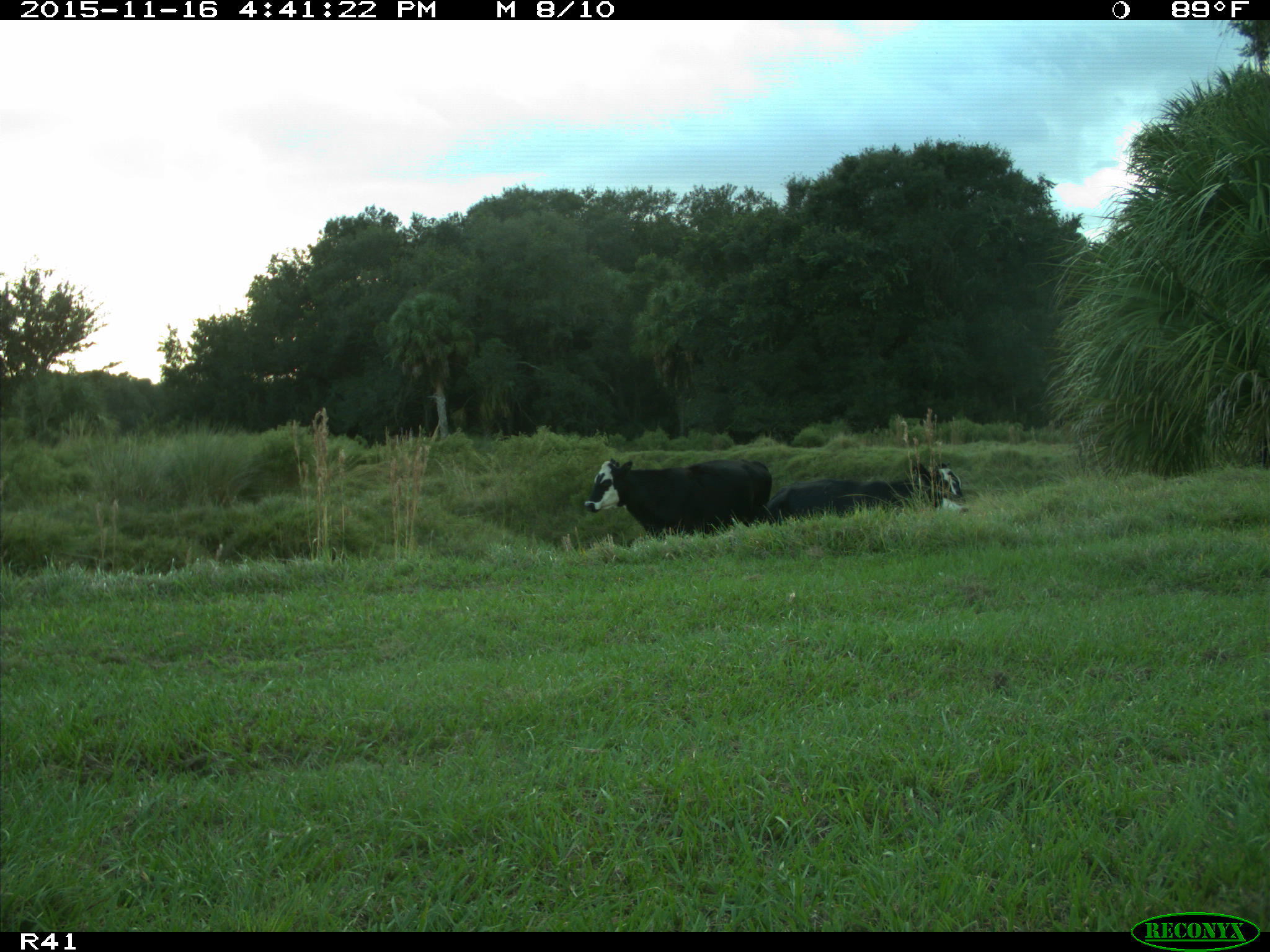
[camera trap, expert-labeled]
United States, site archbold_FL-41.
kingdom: Animalia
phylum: Chordata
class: Mammalia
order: Artiodactyla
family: Bovidae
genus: Bos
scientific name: Bos taurus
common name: domestic cow